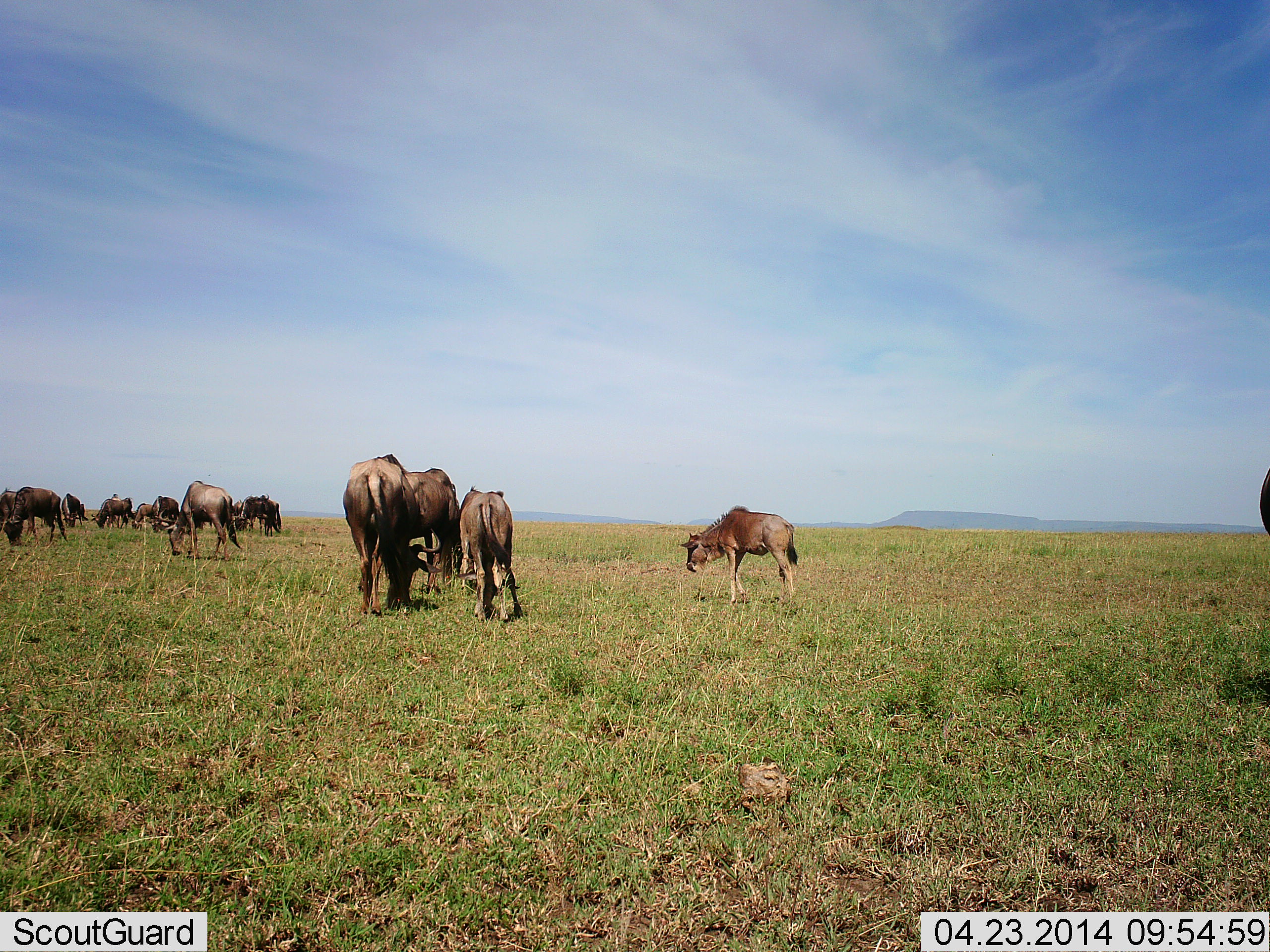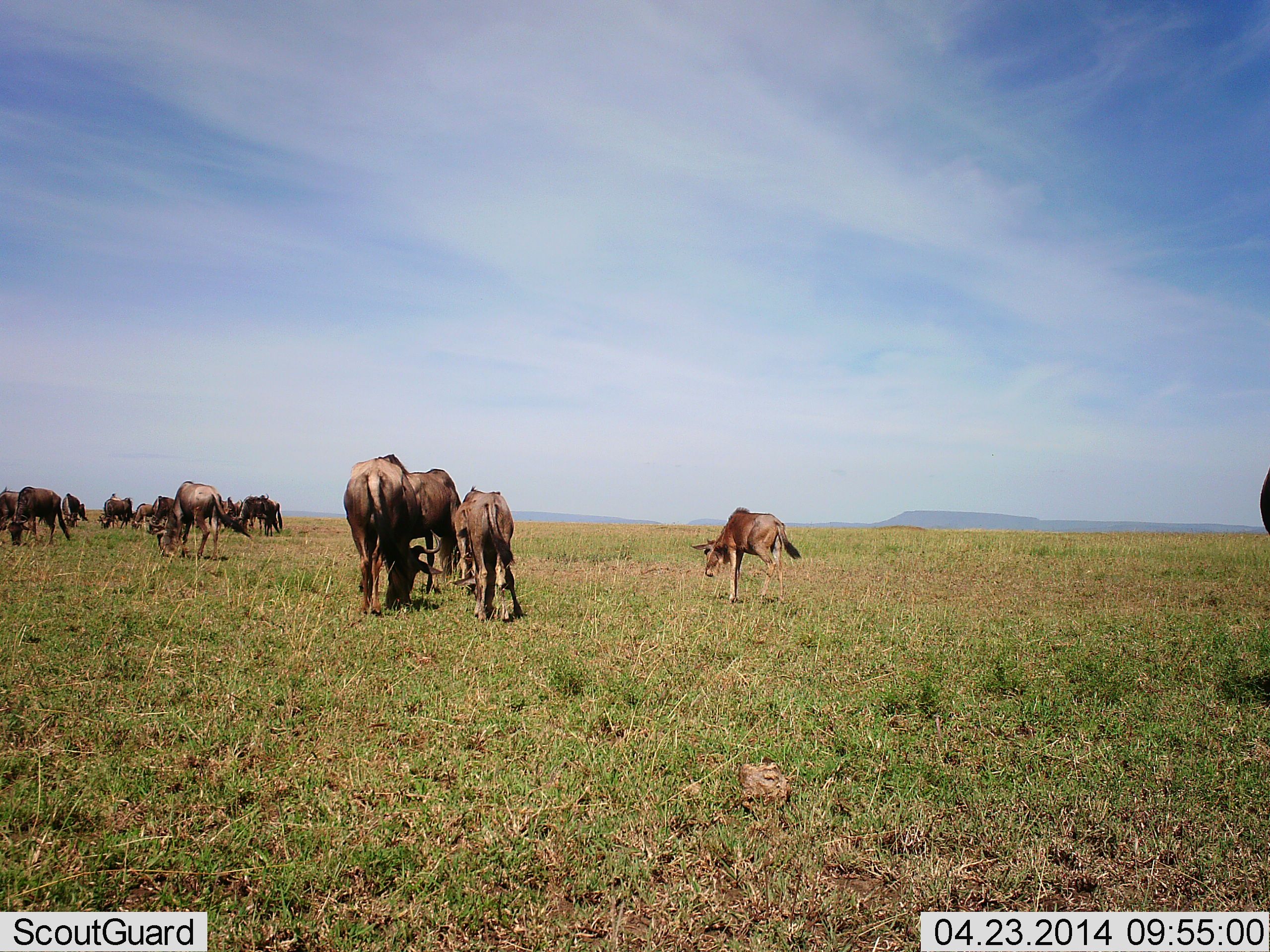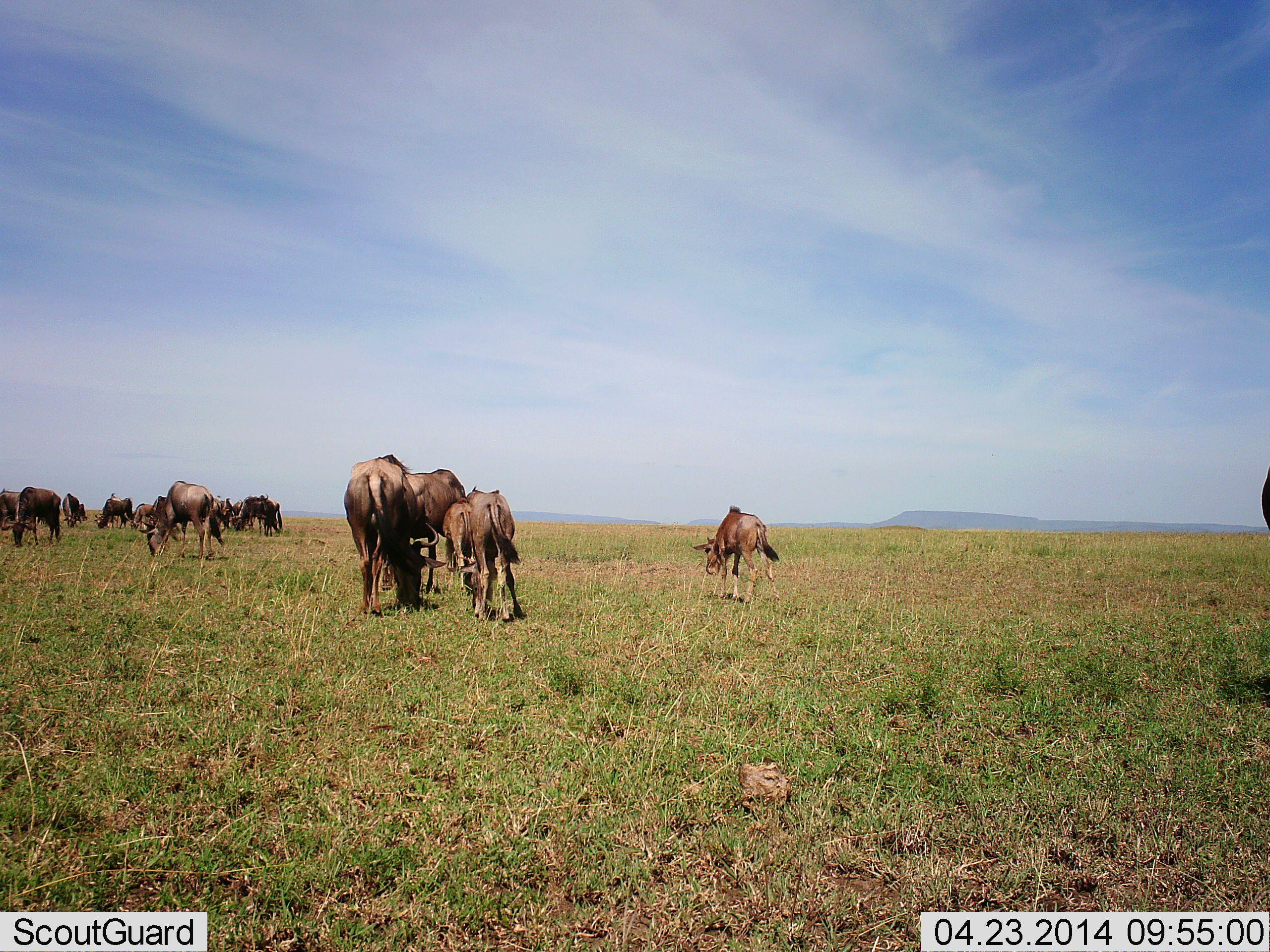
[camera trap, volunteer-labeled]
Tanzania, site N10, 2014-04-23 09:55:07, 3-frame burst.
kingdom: Animalia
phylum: Chordata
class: Mammalia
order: Artiodactyla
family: Bovidae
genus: Connochaetes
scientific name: Connochaetes taurinus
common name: blue wildebeest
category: wildebeest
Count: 11-50.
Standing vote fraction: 60%.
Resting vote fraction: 0%.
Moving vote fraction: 60%.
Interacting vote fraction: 0%.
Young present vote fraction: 30%.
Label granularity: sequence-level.